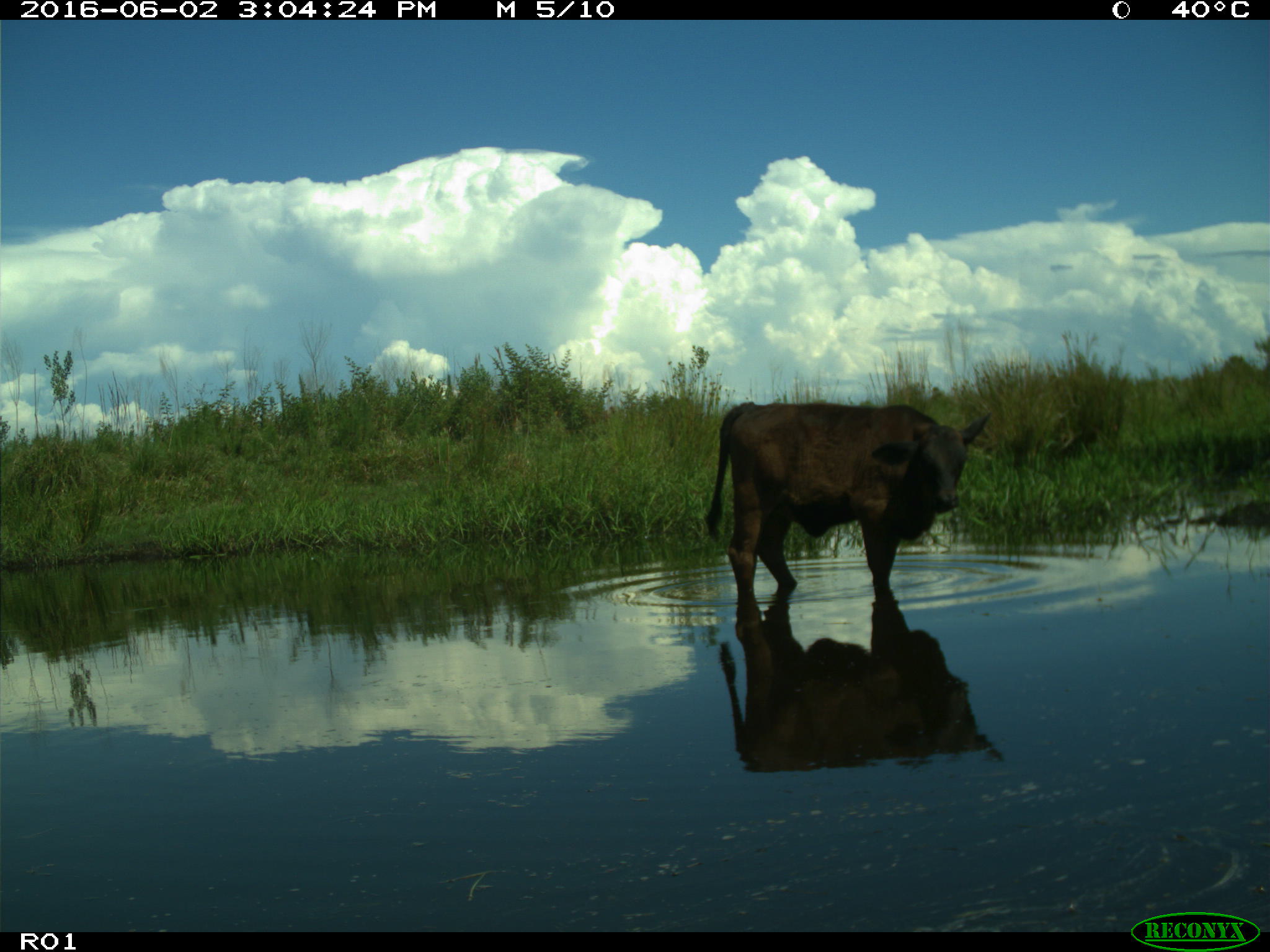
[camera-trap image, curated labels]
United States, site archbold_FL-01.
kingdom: Animalia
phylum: Chordata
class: Mammalia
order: Artiodactyla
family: Bovidae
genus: Bos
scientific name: Bos taurus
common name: domestic cow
Bos taurus (domestic cow).